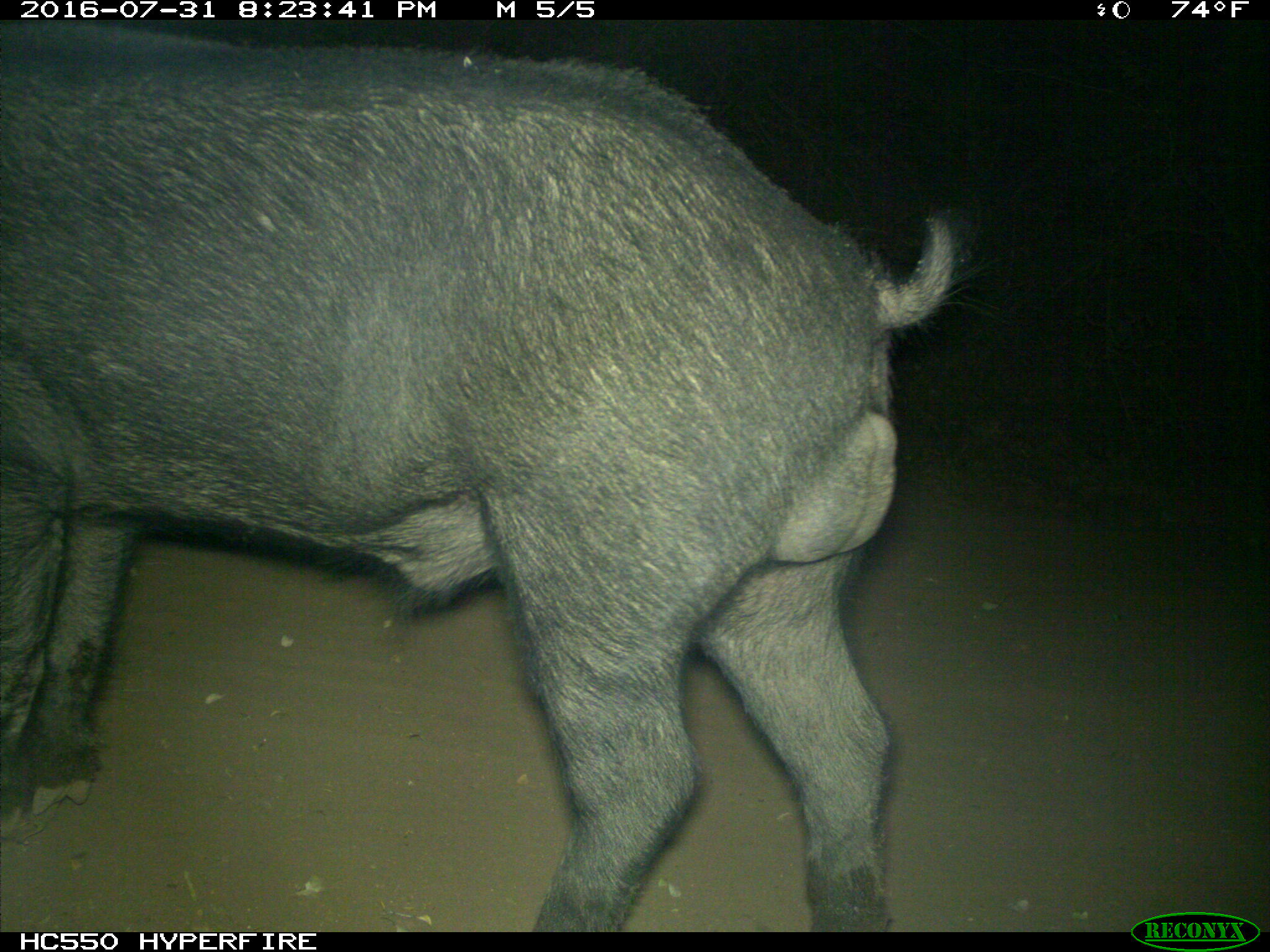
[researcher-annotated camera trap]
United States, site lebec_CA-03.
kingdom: Animalia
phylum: Chordata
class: Mammalia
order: Artiodactyla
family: Suidae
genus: Sus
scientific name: Sus scrofa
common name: wild boar